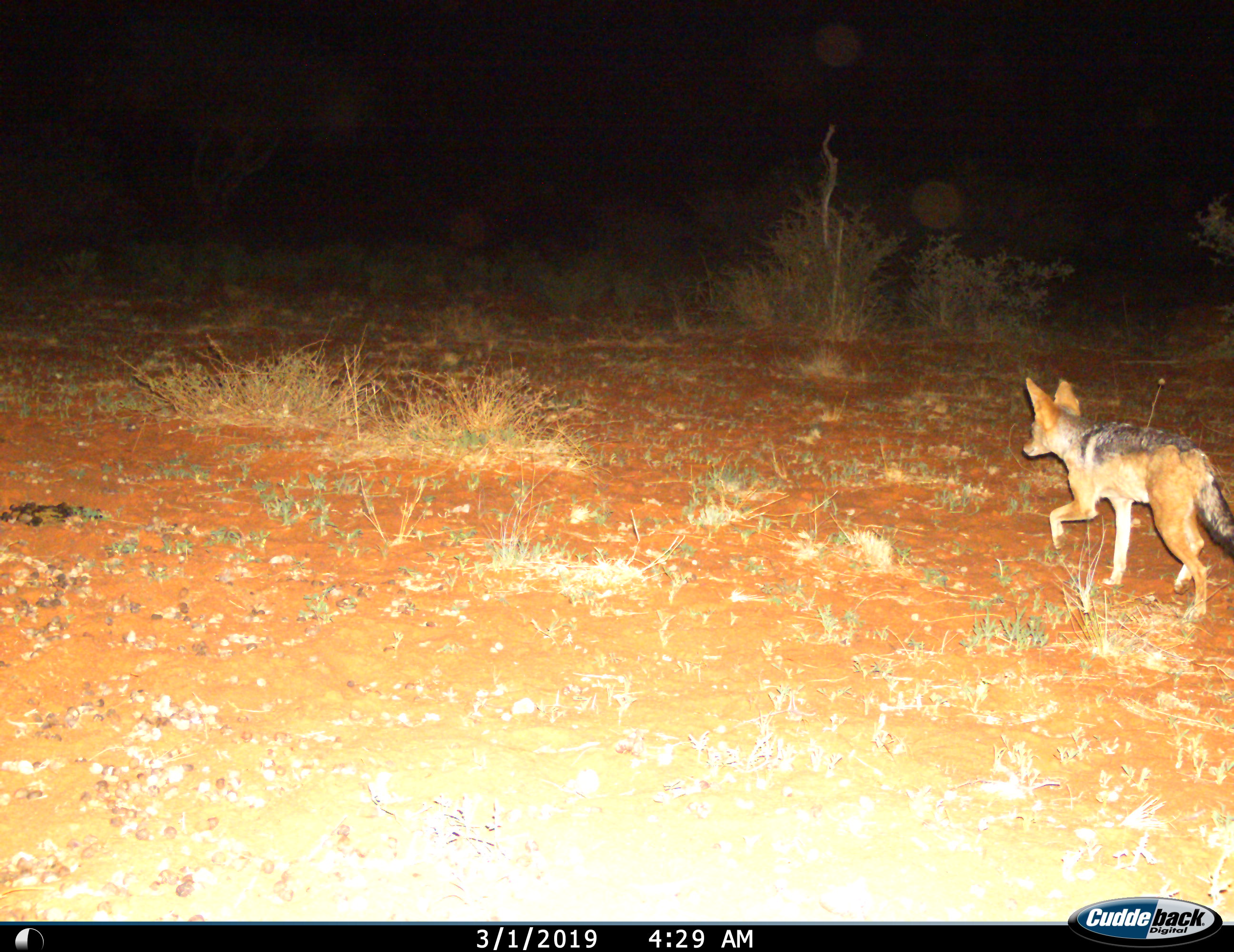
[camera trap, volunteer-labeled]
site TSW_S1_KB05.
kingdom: Animalia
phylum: Chordata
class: Mammalia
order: Carnivora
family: Canidae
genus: Lupulella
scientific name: Lupulella mesomelas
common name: black-backed jackal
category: jackalblackbacked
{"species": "jackalblackbacked (black-backed jackal) (Lupulella mesomelas)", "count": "1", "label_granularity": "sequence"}